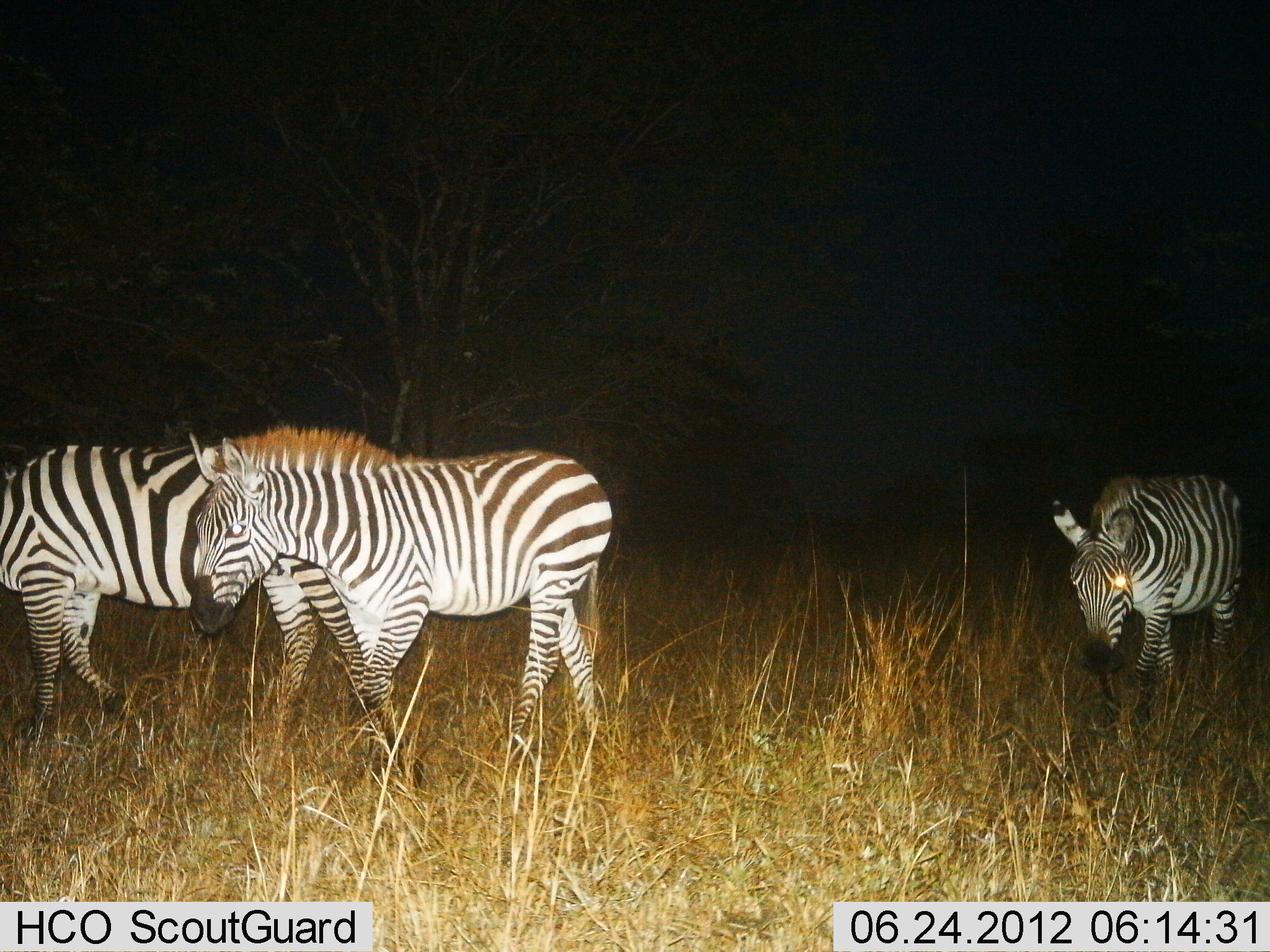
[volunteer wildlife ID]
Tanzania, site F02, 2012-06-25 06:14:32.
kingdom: Animalia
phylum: Chordata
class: Mammalia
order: Perissodactyla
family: Equidae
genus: Equus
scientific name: Equus quagga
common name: plains zebra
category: zebra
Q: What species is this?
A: Zebra (plains zebra) (Equus quagga).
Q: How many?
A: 3.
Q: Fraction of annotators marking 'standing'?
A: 20%.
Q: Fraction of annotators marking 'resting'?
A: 0%.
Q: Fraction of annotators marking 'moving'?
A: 70%.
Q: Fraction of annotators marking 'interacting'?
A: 10%.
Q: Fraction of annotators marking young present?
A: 0%.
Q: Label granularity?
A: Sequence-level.